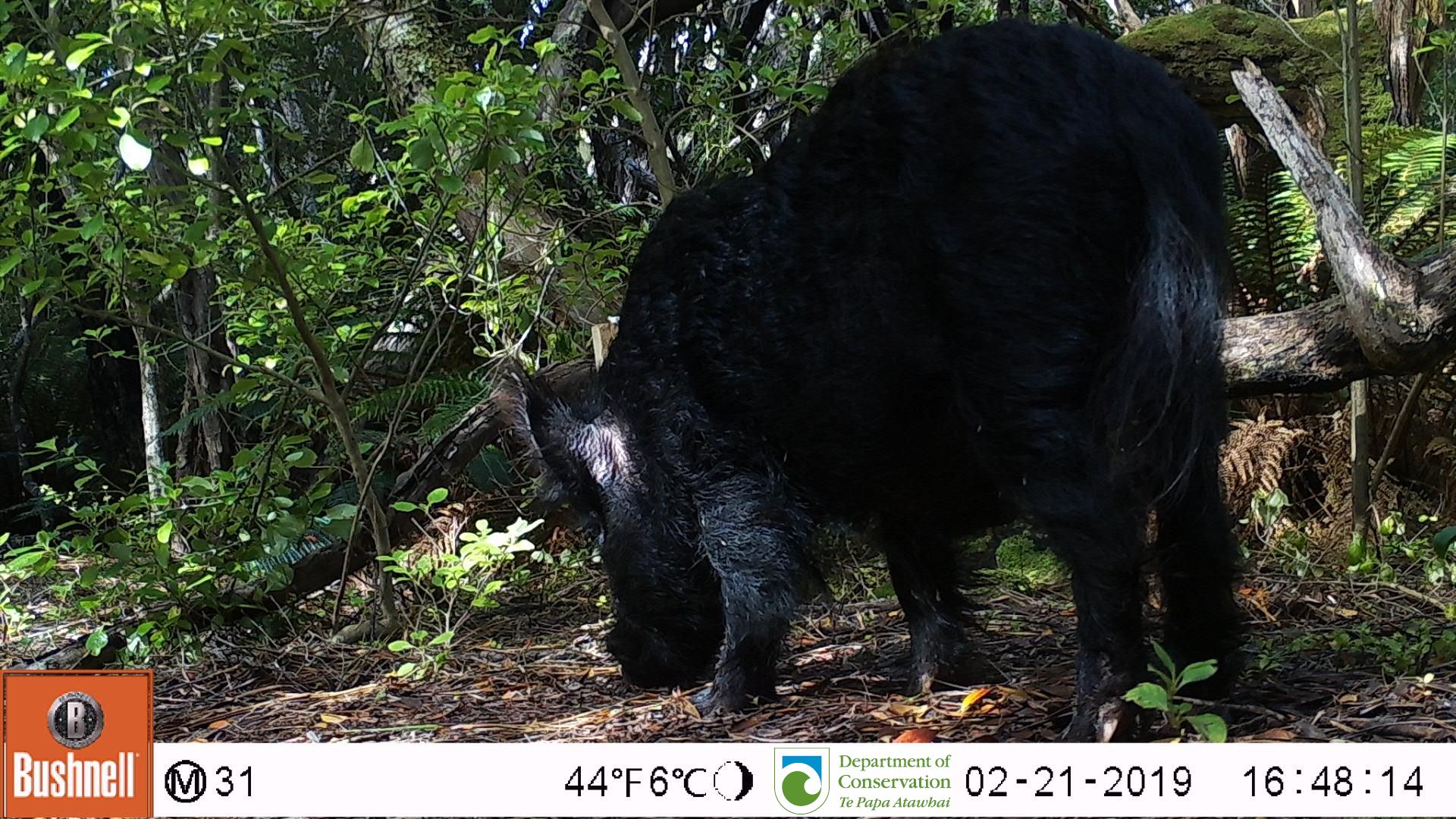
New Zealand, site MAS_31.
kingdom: Animalia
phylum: Chordata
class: Mammalia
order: Artiodactyla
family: Suidae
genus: Sus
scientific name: Sus scrofa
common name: pig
Pig (Sus scrofa).